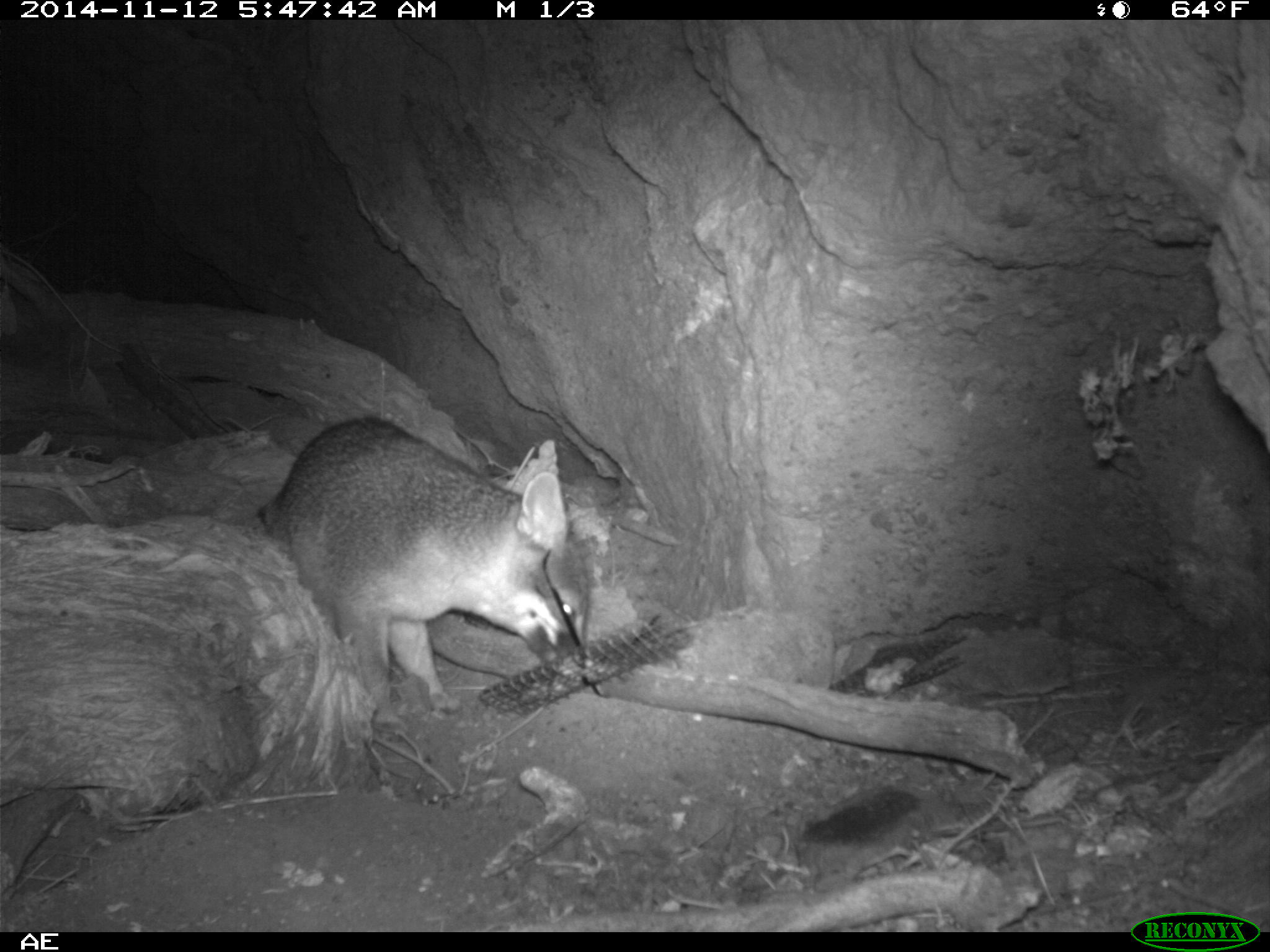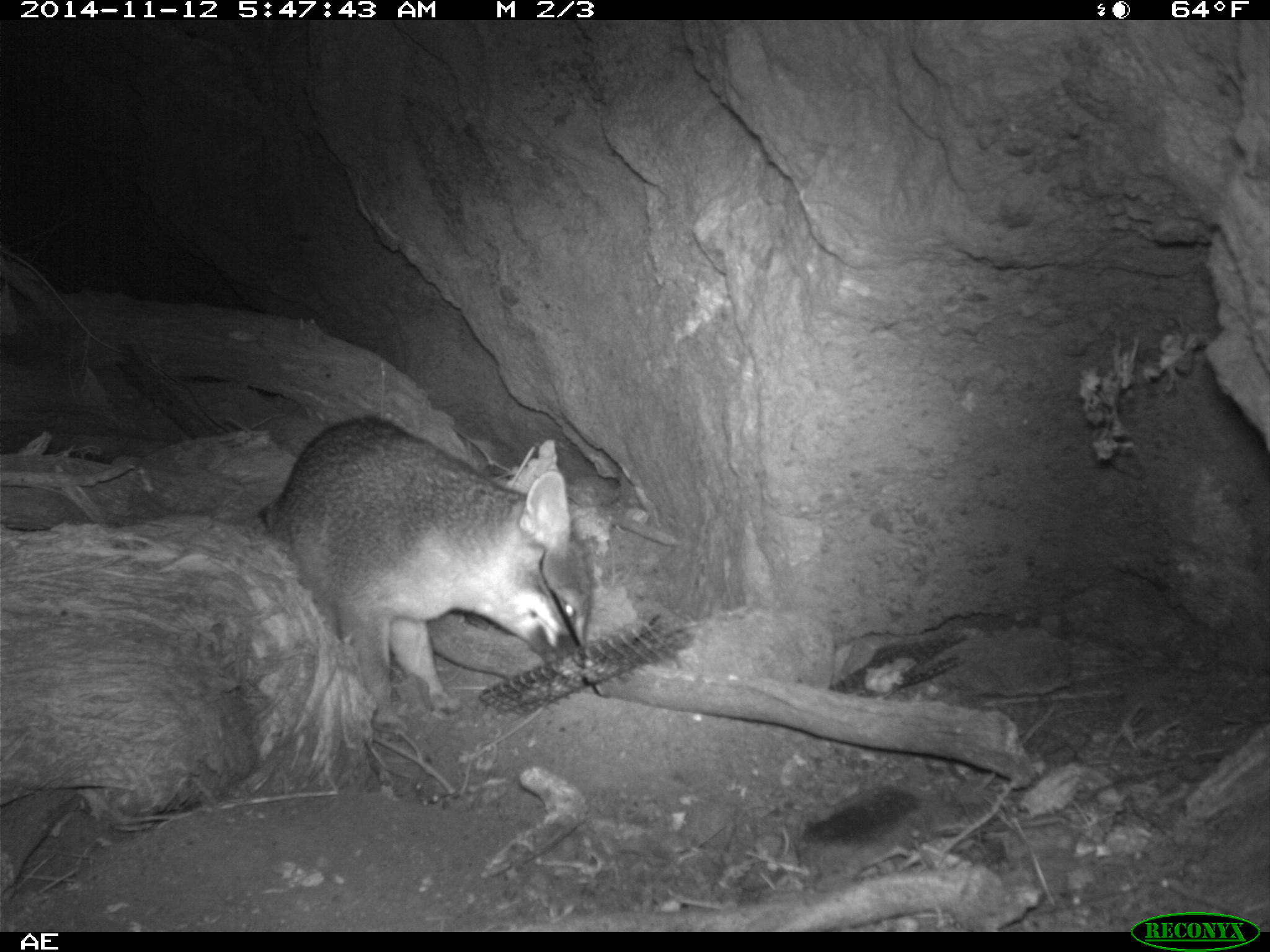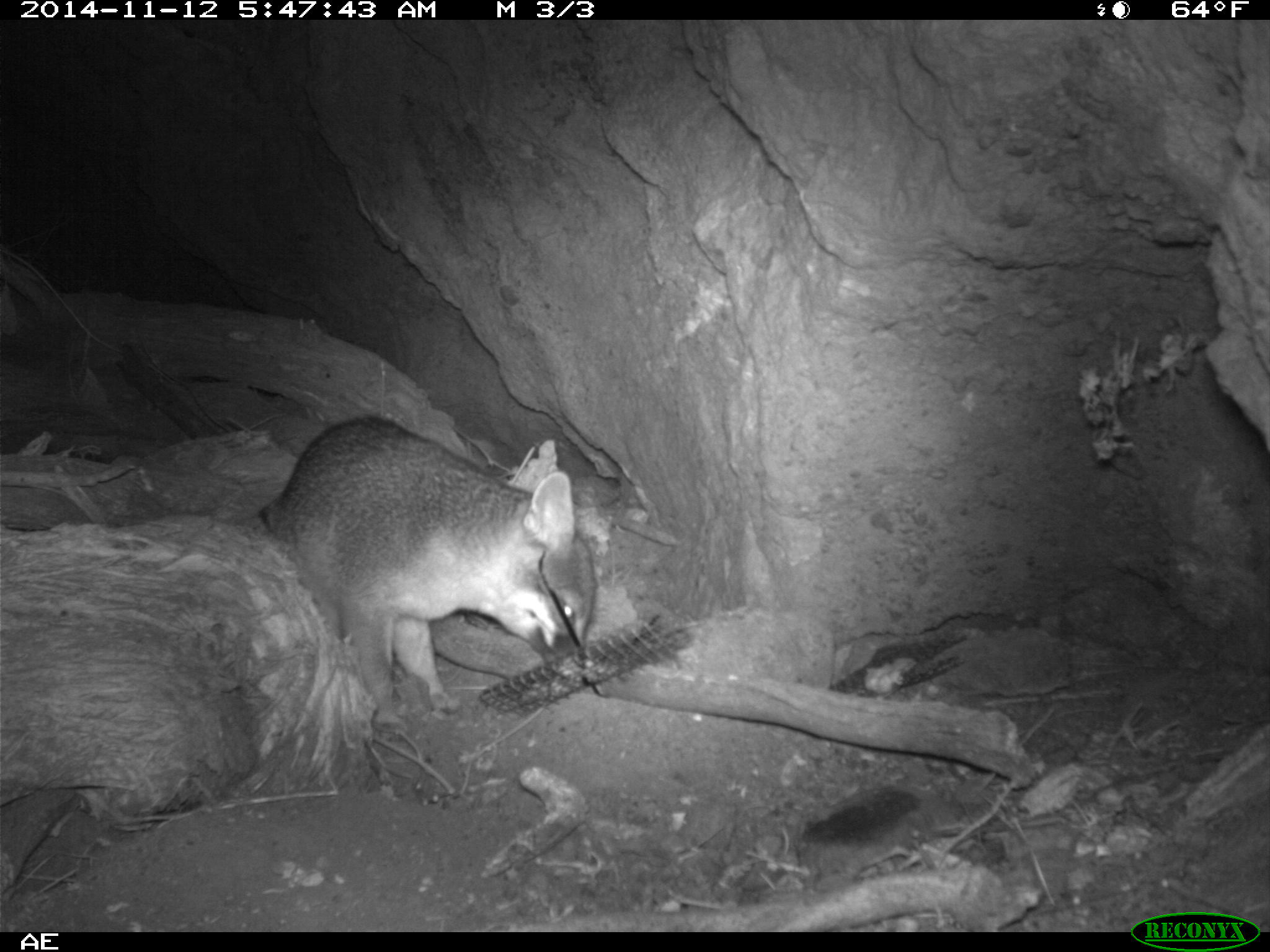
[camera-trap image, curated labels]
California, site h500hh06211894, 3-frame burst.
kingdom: Animalia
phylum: Chordata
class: Mammalia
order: Carnivora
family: Canidae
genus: Urocyon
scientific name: Urocyon littoralis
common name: island fox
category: fox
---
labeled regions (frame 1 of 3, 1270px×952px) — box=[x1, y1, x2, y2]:
fox: box=[254, 413, 587, 745]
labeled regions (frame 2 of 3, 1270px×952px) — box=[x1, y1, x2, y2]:
fox: box=[255, 412, 593, 743]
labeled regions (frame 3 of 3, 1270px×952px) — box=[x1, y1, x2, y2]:
fox: box=[257, 415, 595, 741]